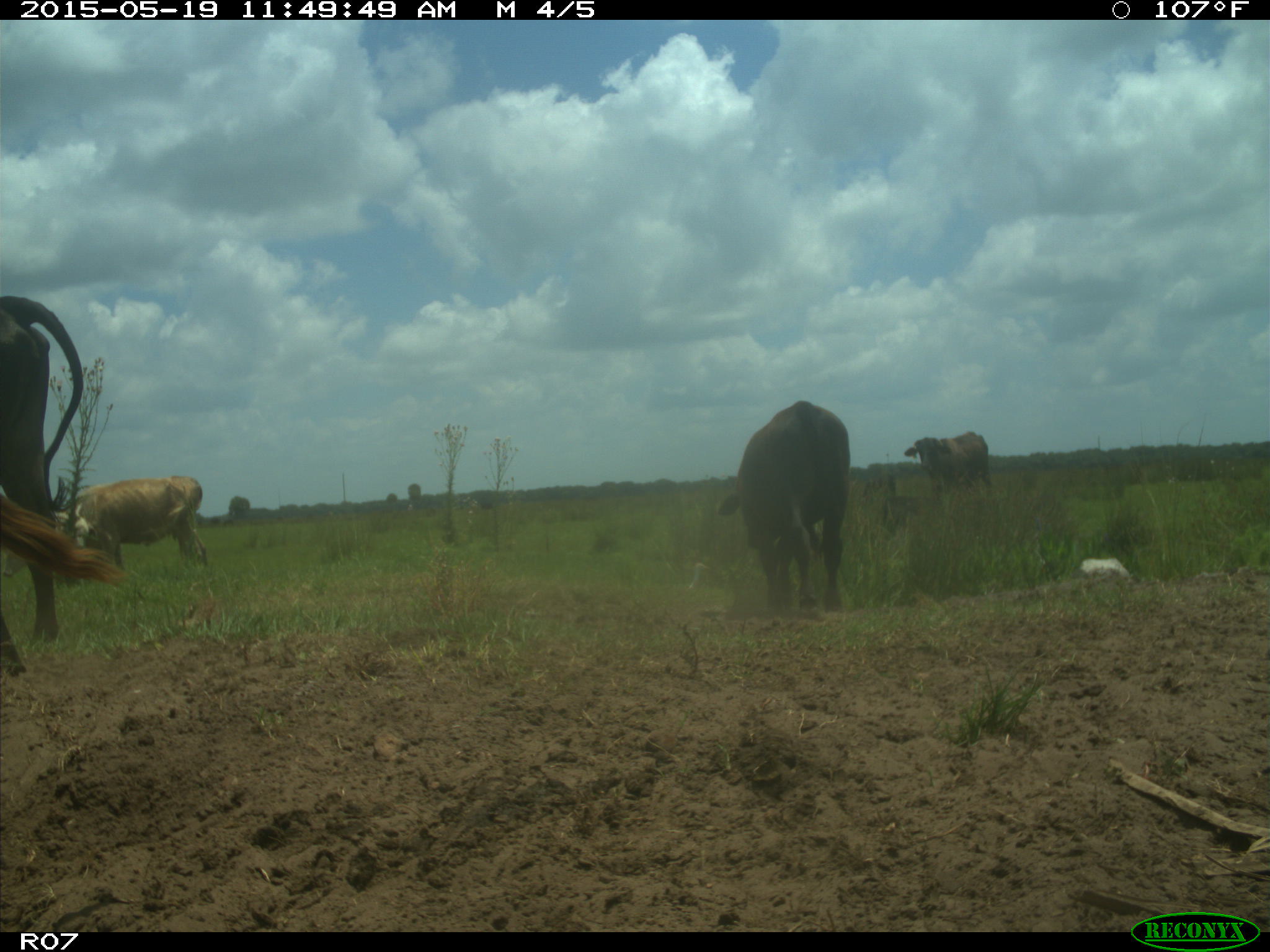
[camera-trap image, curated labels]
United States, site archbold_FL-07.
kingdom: Animalia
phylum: Chordata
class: Mammalia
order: Artiodactyla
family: Bovidae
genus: Bos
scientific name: Bos taurus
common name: domestic cow